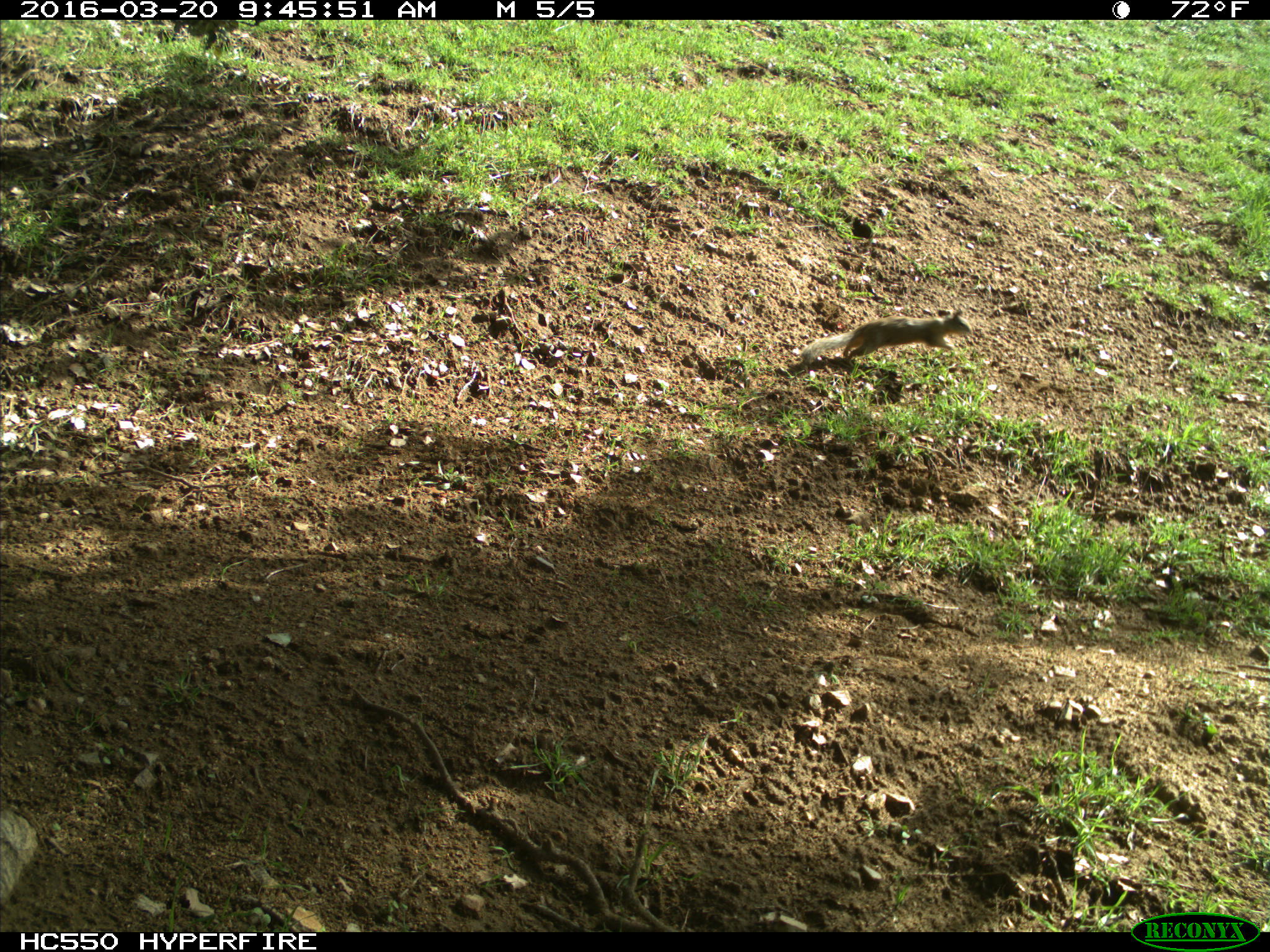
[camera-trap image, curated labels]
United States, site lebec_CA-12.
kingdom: Animalia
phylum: Chordata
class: Mammalia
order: Rodentia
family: Sciuridae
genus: Otospermophilus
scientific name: Otospermophilus beecheyi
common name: california ground squirrel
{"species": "Otospermophilus beecheyi (california ground squirrel)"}